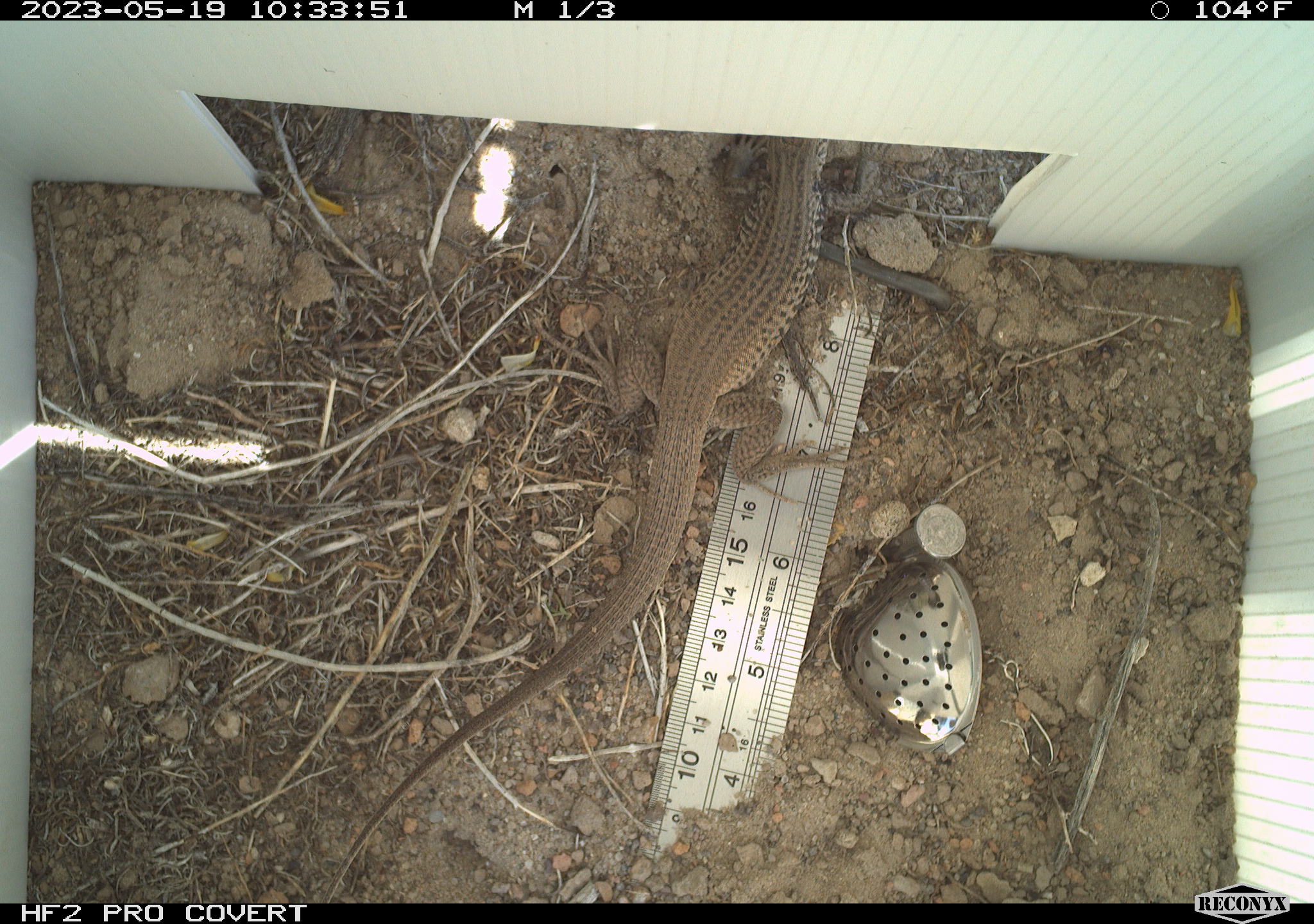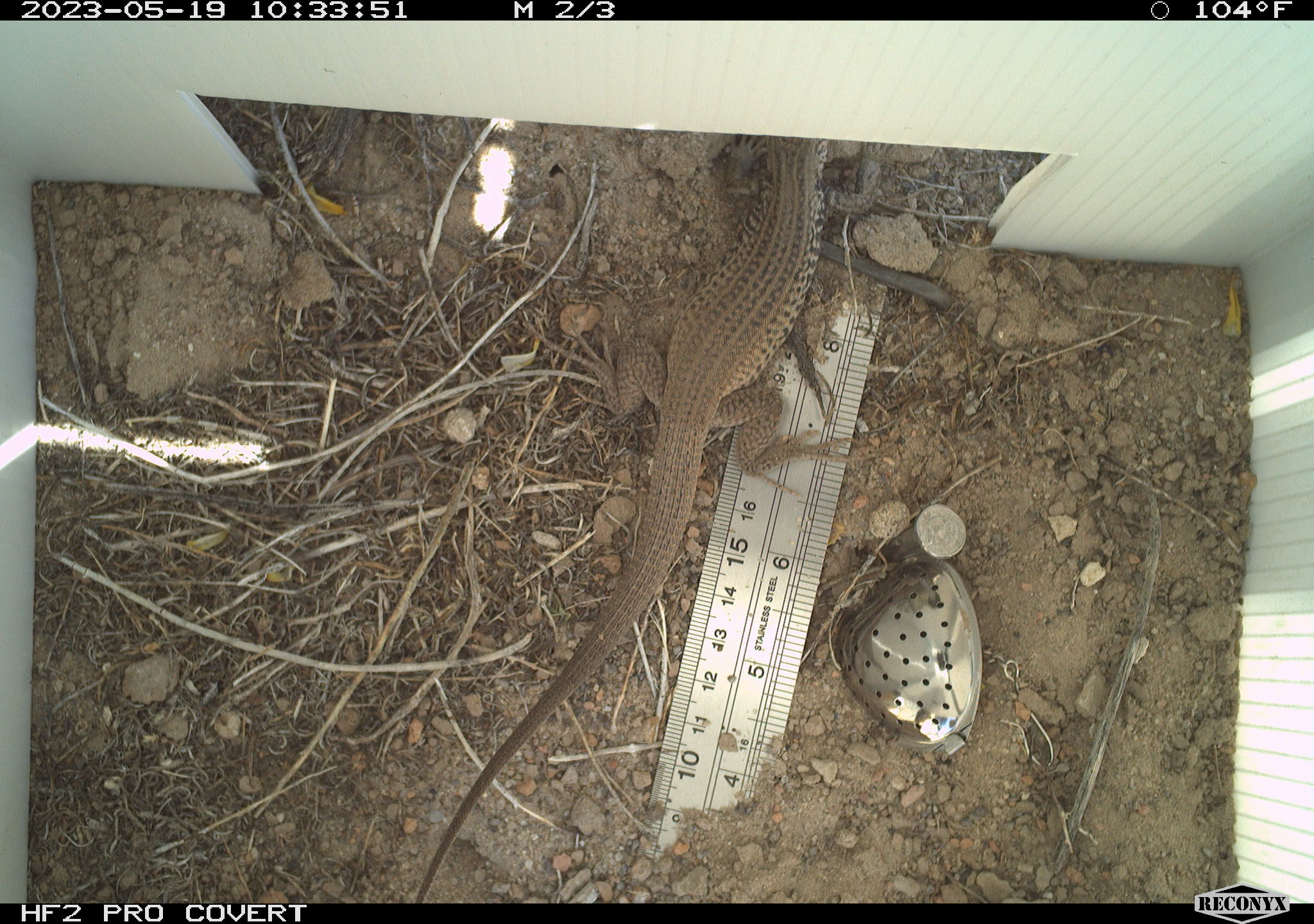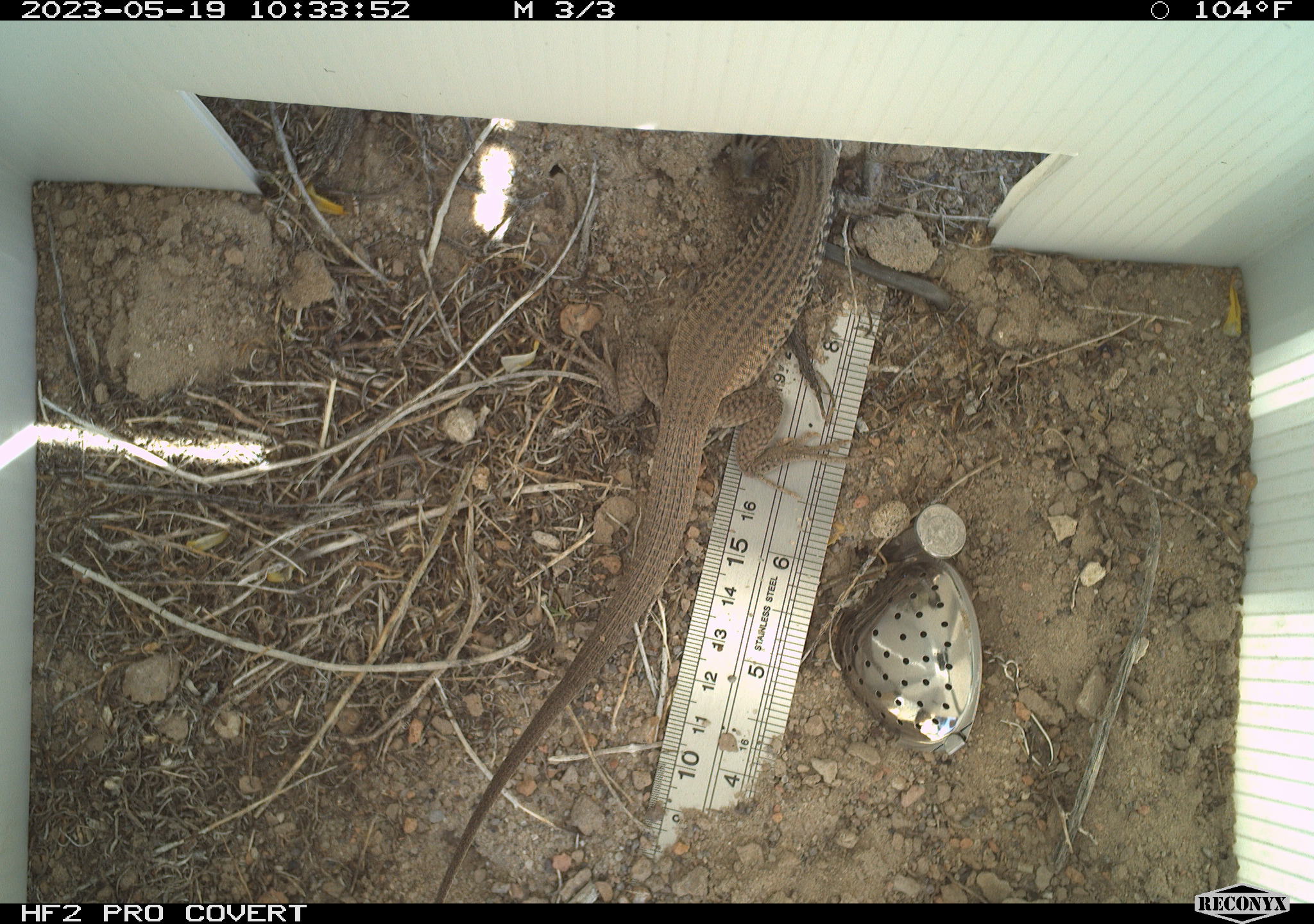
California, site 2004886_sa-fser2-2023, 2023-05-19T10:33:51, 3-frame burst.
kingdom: Animalia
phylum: Chordata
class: Reptilia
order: Squamata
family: Teiidae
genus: Aspidoscelis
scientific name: Aspidoscelis tigris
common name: western whiptail